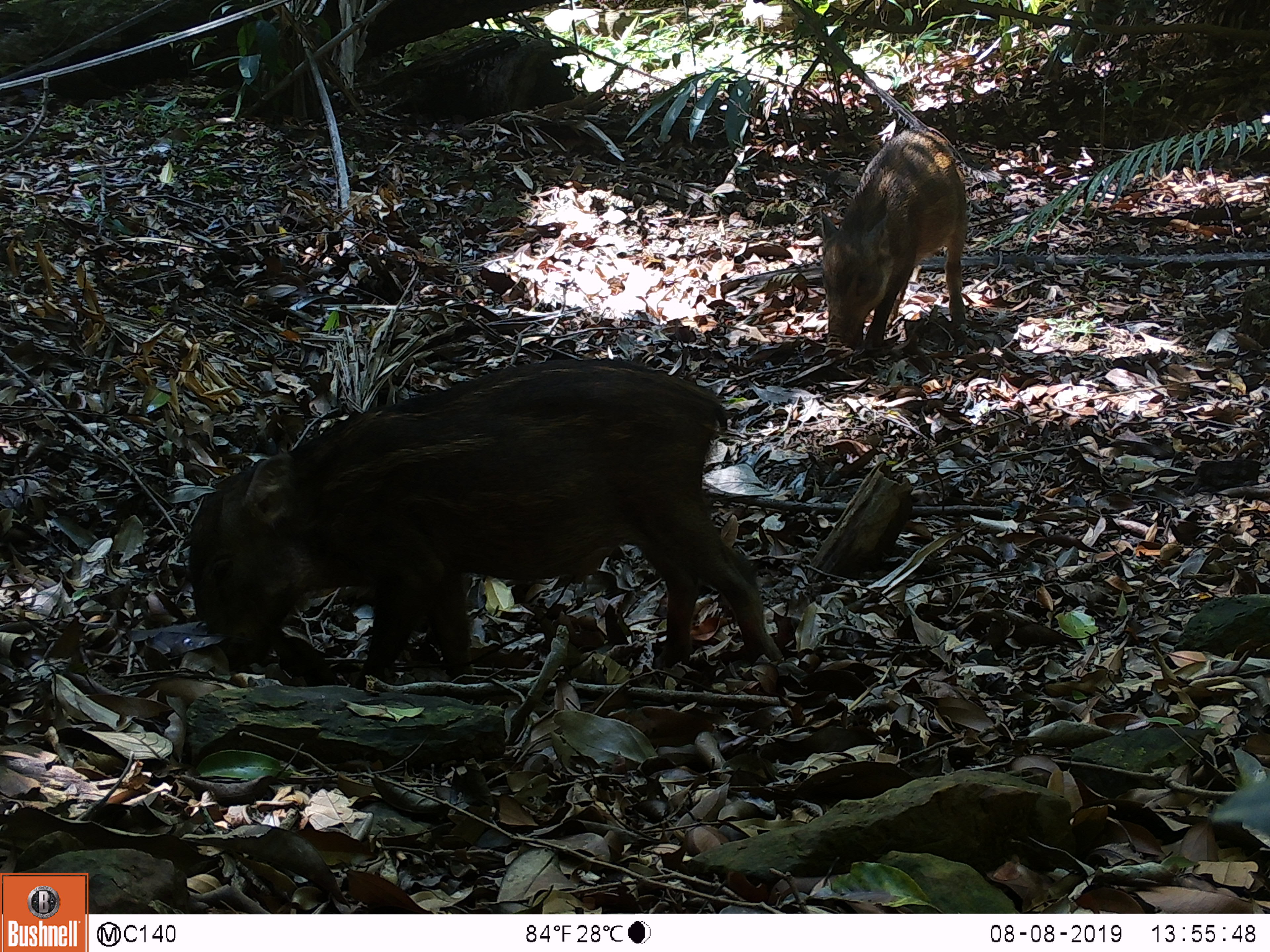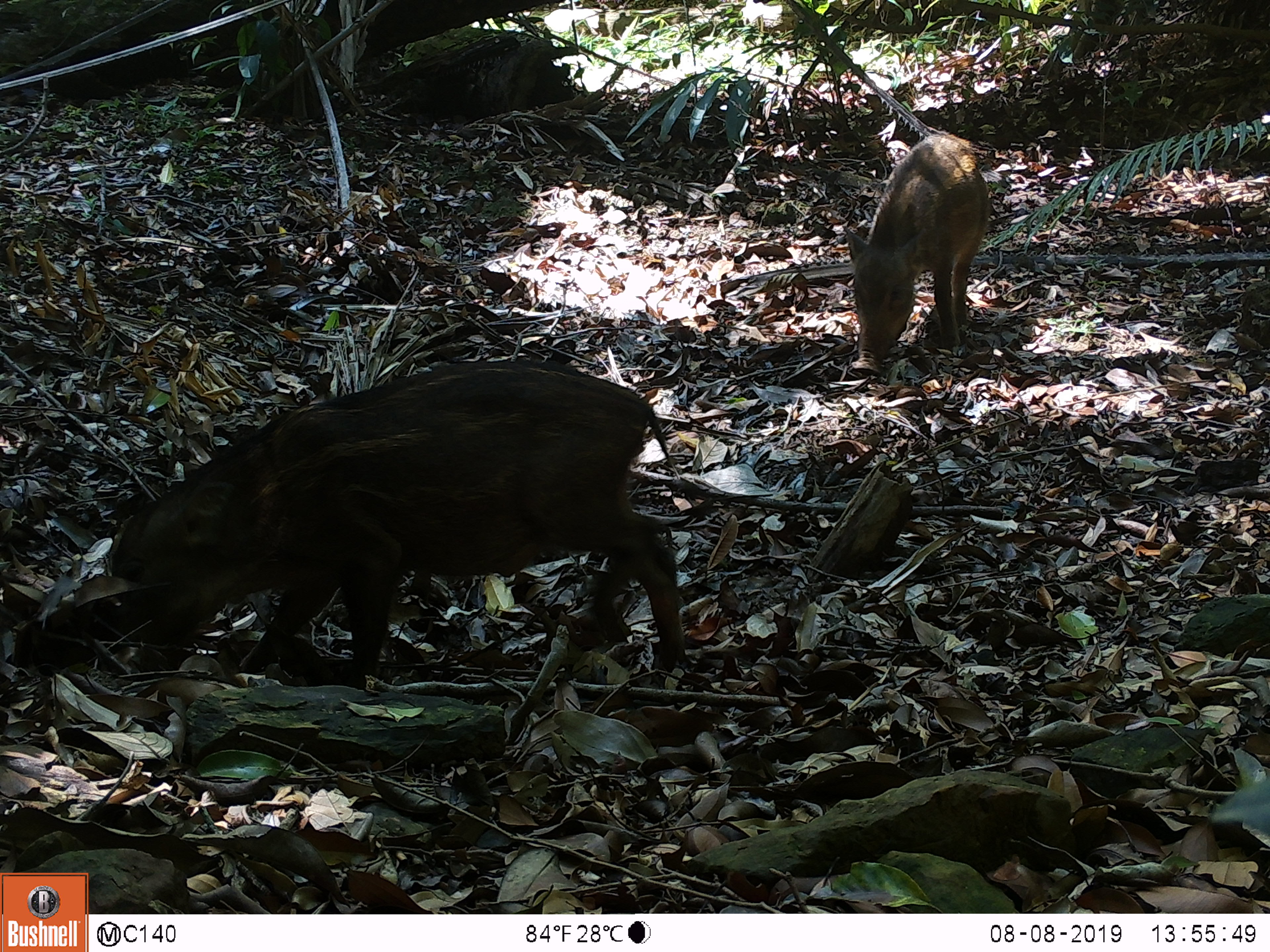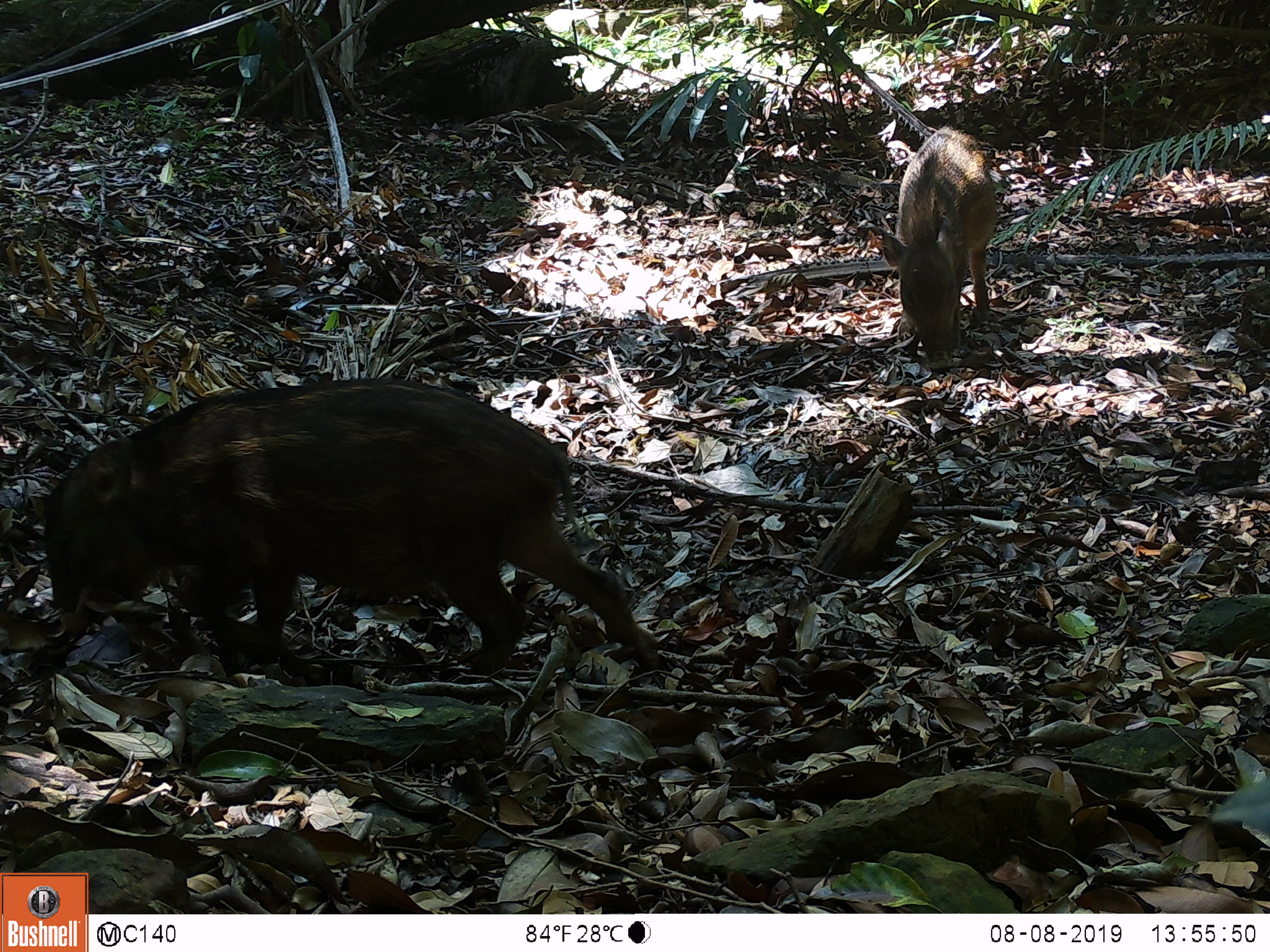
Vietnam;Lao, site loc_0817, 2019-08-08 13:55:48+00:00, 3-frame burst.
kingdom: Animalia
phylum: Chordata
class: Mammalia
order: Artiodactyla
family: Suidae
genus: Sus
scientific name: Sus scrofa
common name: eurasian wild pig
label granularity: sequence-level